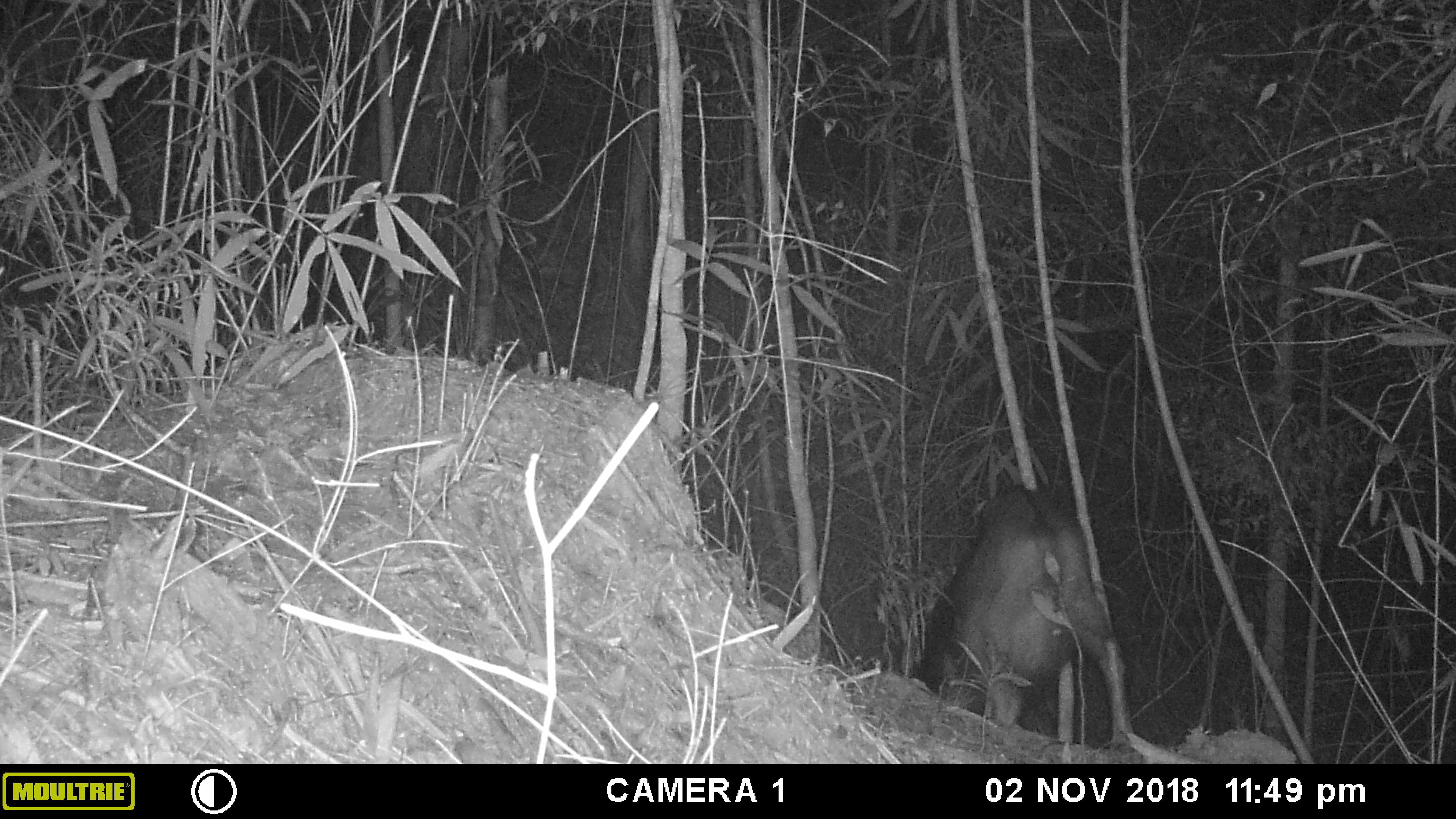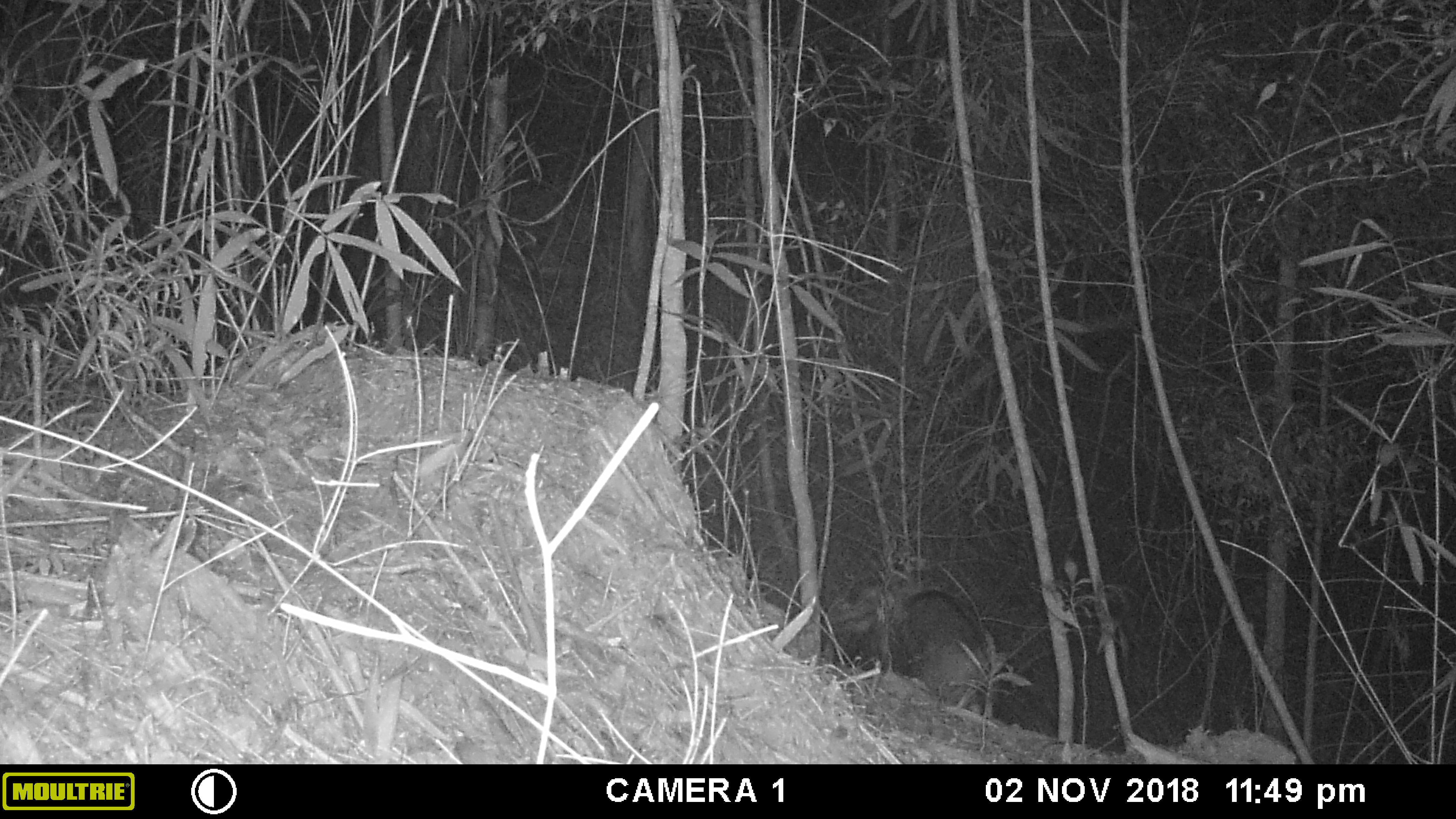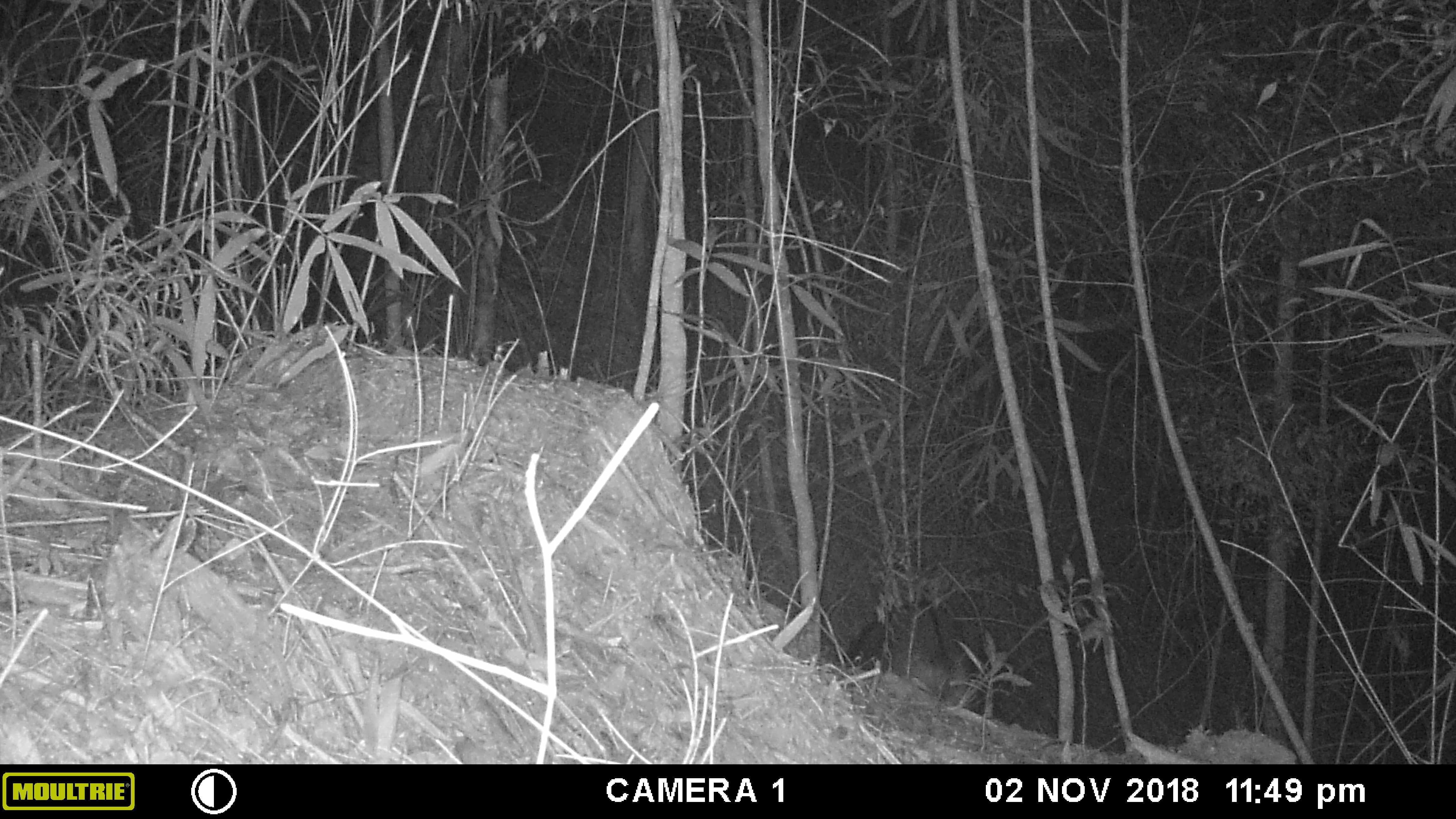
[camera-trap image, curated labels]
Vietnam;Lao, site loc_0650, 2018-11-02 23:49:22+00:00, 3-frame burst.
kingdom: Animalia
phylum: Chordata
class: Mammalia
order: Artiodactyla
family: Bovidae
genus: Capricornis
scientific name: Capricornis sumatraensis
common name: chinese serow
Chinese serow (Capricornis sumatraensis). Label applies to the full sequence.